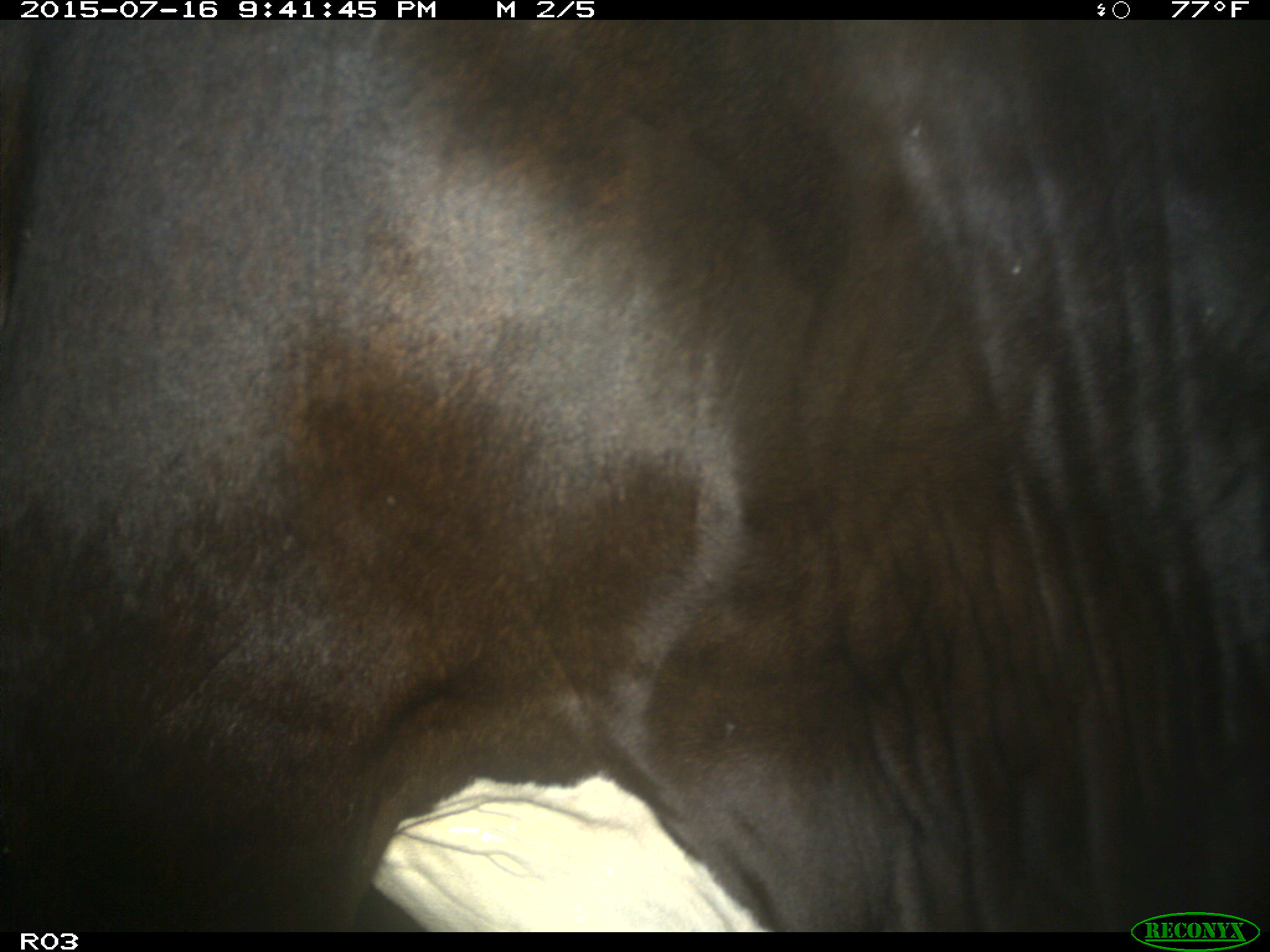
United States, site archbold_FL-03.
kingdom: Animalia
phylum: Chordata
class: Mammalia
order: Artiodactyla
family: Bovidae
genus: Bos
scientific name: Bos taurus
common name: domestic cow